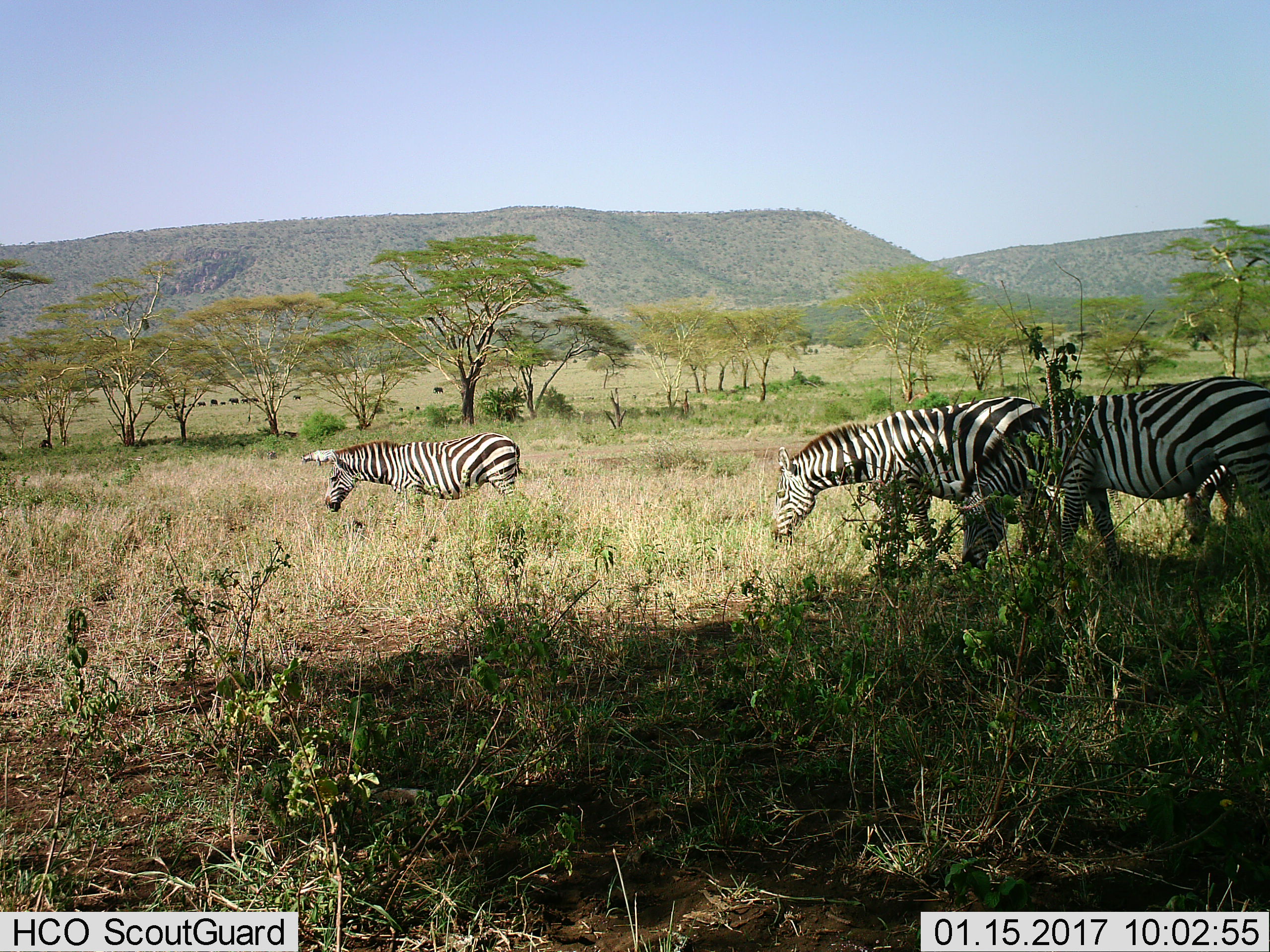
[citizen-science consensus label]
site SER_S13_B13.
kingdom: Animalia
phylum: Chordata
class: Mammalia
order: Perissodactyla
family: Equidae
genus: Equus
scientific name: Equus quagga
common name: plains zebra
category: zebraplains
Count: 4.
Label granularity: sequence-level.